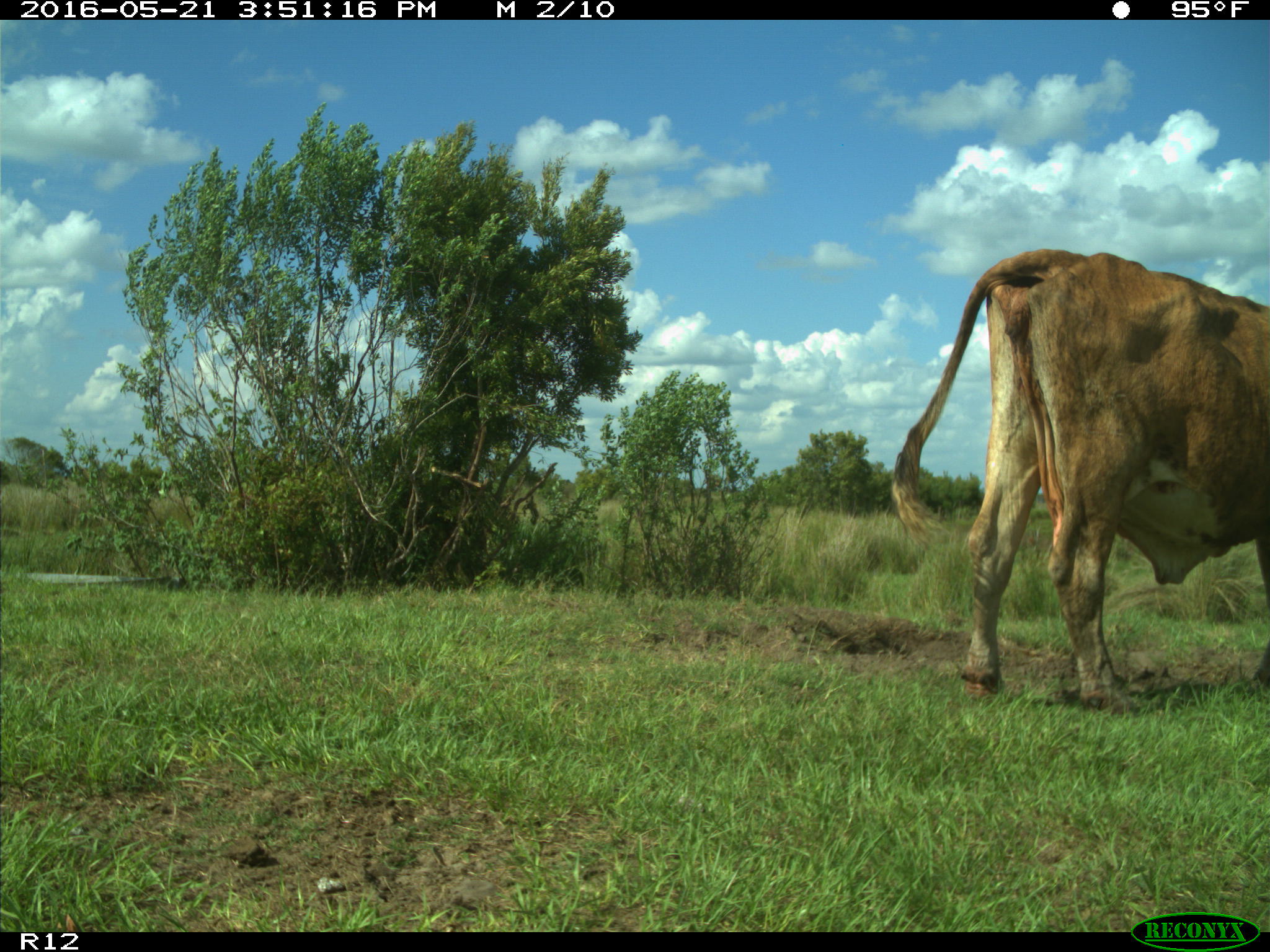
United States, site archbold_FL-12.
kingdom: Animalia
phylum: Chordata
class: Mammalia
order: Artiodactyla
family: Bovidae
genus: Bos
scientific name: Bos taurus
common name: domestic cow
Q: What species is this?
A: Bos taurus (domestic cow).